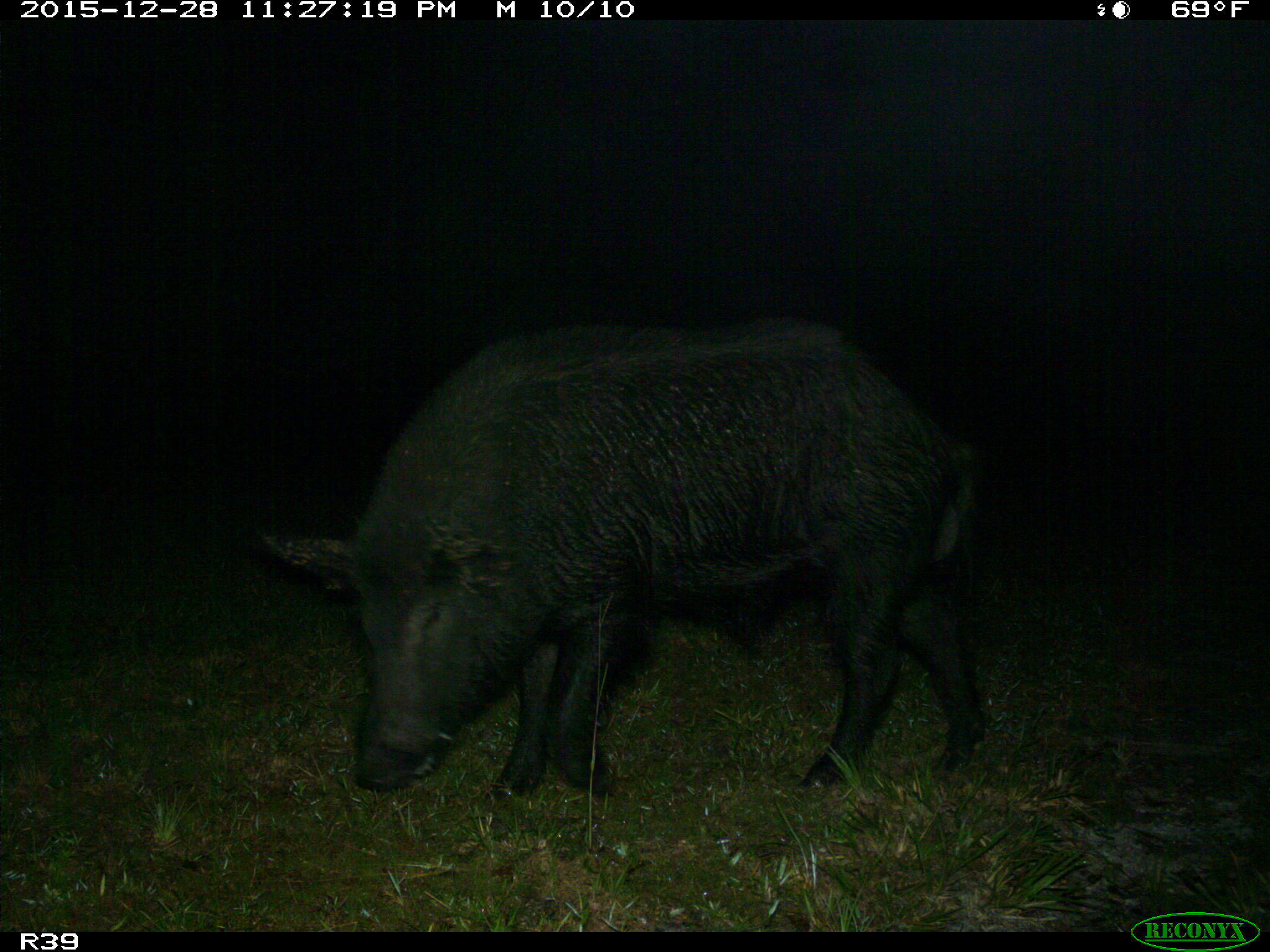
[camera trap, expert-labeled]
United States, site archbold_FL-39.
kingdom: Animalia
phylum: Chordata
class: Mammalia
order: Artiodactyla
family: Suidae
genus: Sus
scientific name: Sus scrofa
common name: wild boar